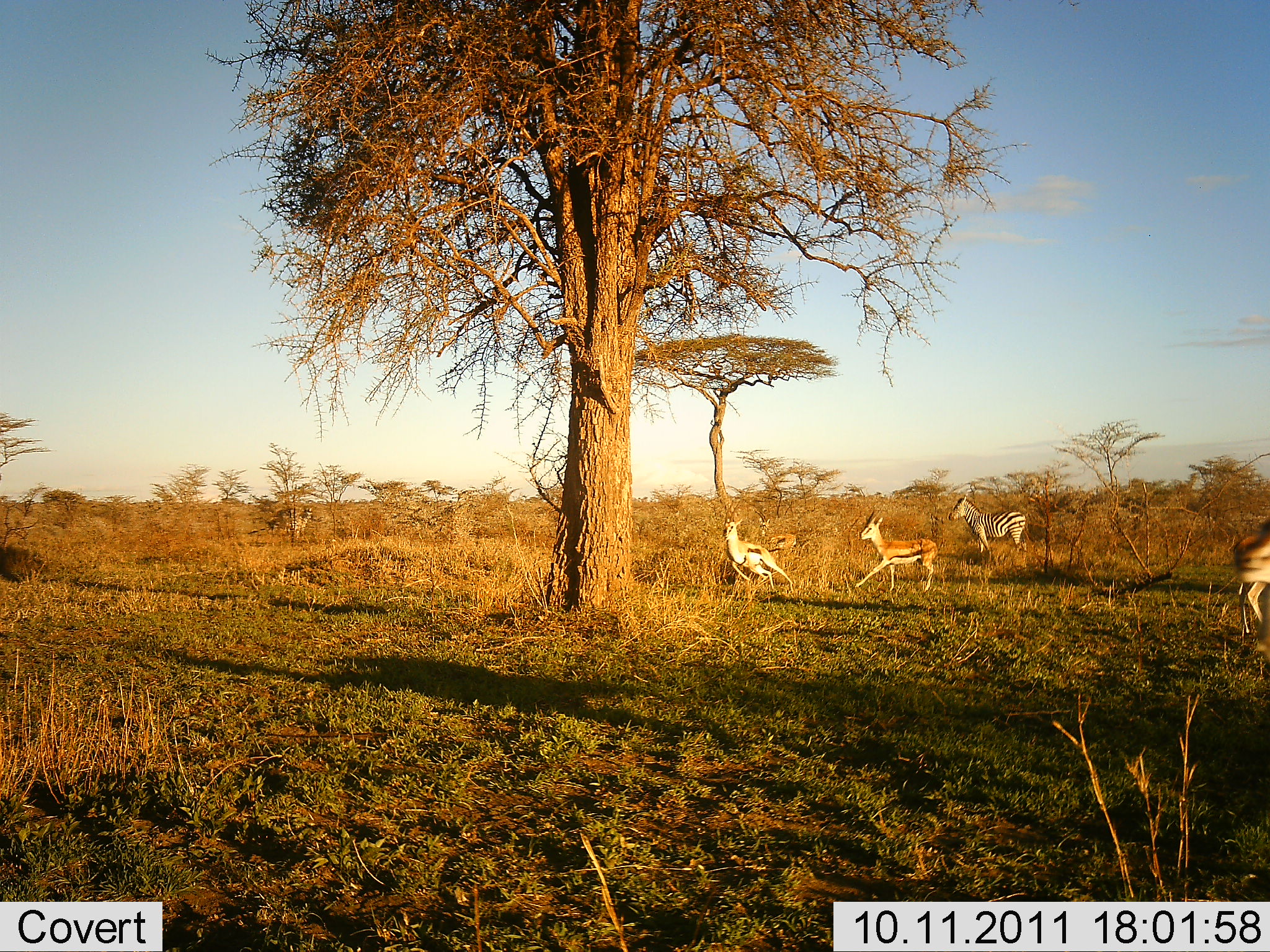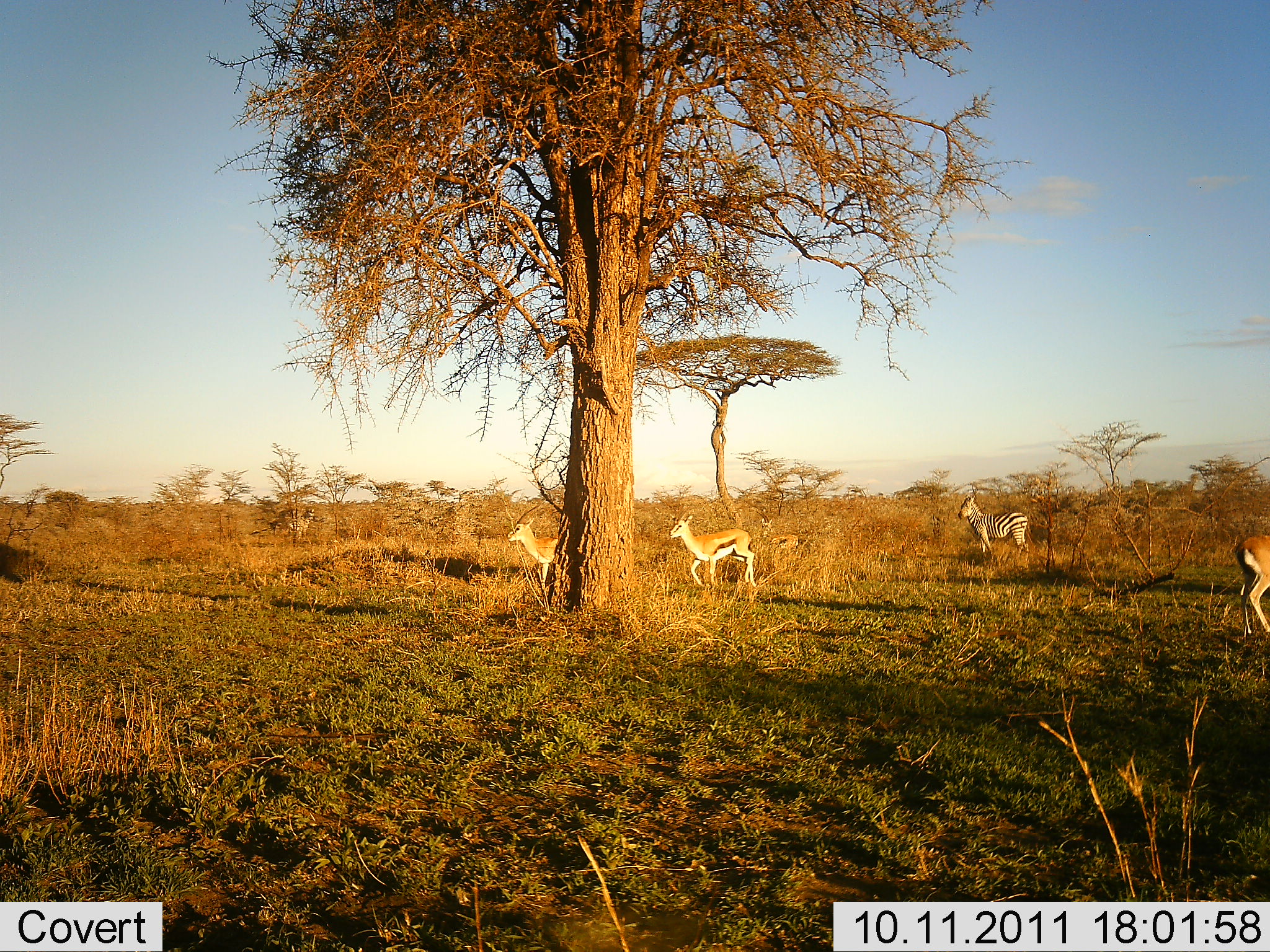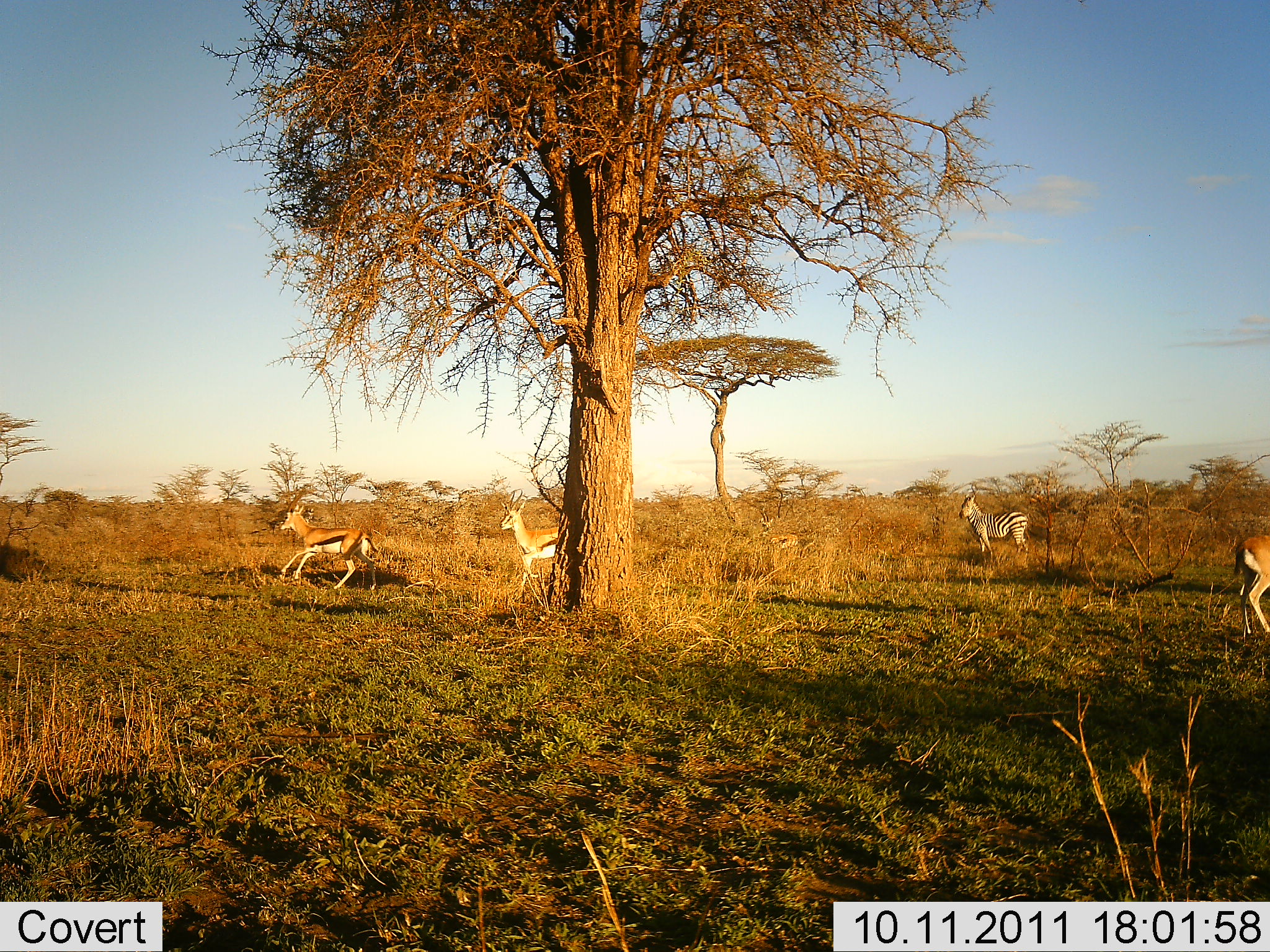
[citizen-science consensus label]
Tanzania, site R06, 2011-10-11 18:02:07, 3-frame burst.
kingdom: Animalia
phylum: Chordata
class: Mammalia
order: Artiodactyla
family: Bovidae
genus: Eudorcas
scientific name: Eudorcas thomsonii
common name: thomson's gazelle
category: gazellethomsons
Gazellethomsons (thomson's gazelle) (Eudorcas thomsonii), count 3. Behavior (volunteer vote fractions): standing 57%, resting 0%, moving 86%, interacting 21%. Young present (vote fraction): 0%. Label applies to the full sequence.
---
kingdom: Animalia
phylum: Chordata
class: Mammalia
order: Perissodactyla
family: Equidae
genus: Equus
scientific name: Equus quagga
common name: plains zebra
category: zebra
Zebra (plains zebra) (Equus quagga), count 1. Behavior (volunteer vote fractions): standing 100%, resting 0%, moving 0%, interacting 0%. Young present (vote fraction): 0%. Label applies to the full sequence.